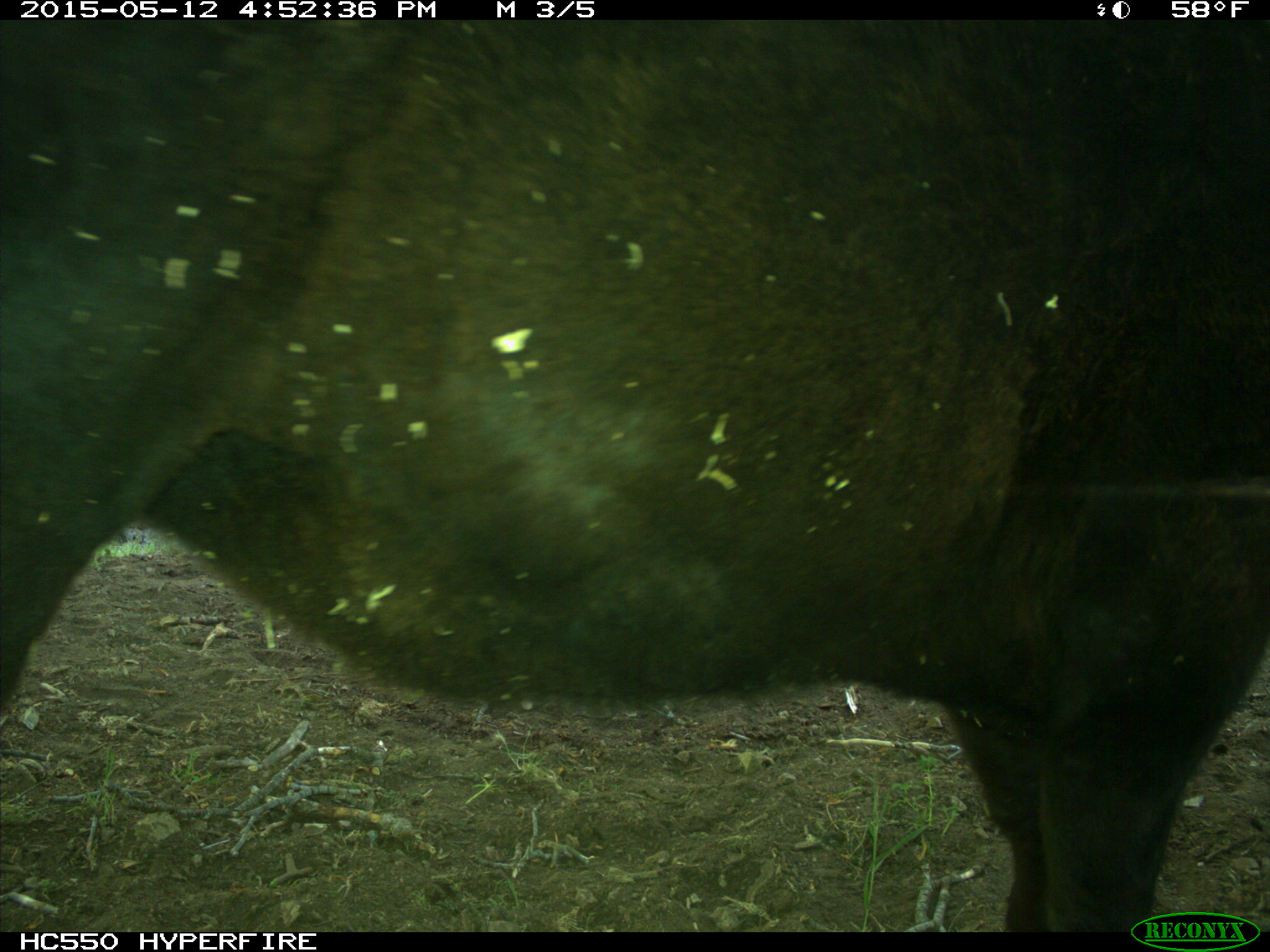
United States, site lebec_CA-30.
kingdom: Animalia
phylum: Chordata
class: Mammalia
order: Artiodactyla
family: Bovidae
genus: Bos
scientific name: Bos taurus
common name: domestic cow